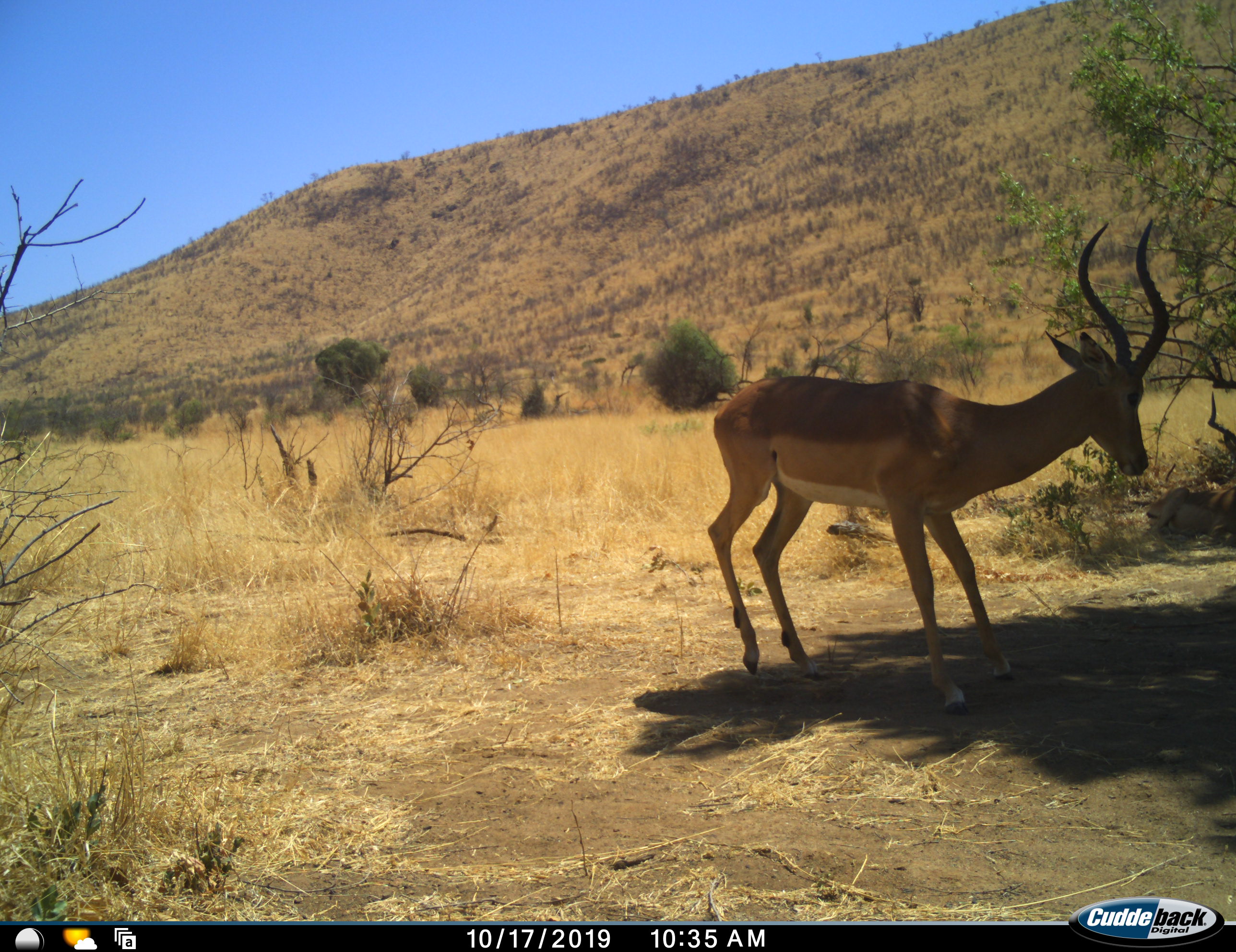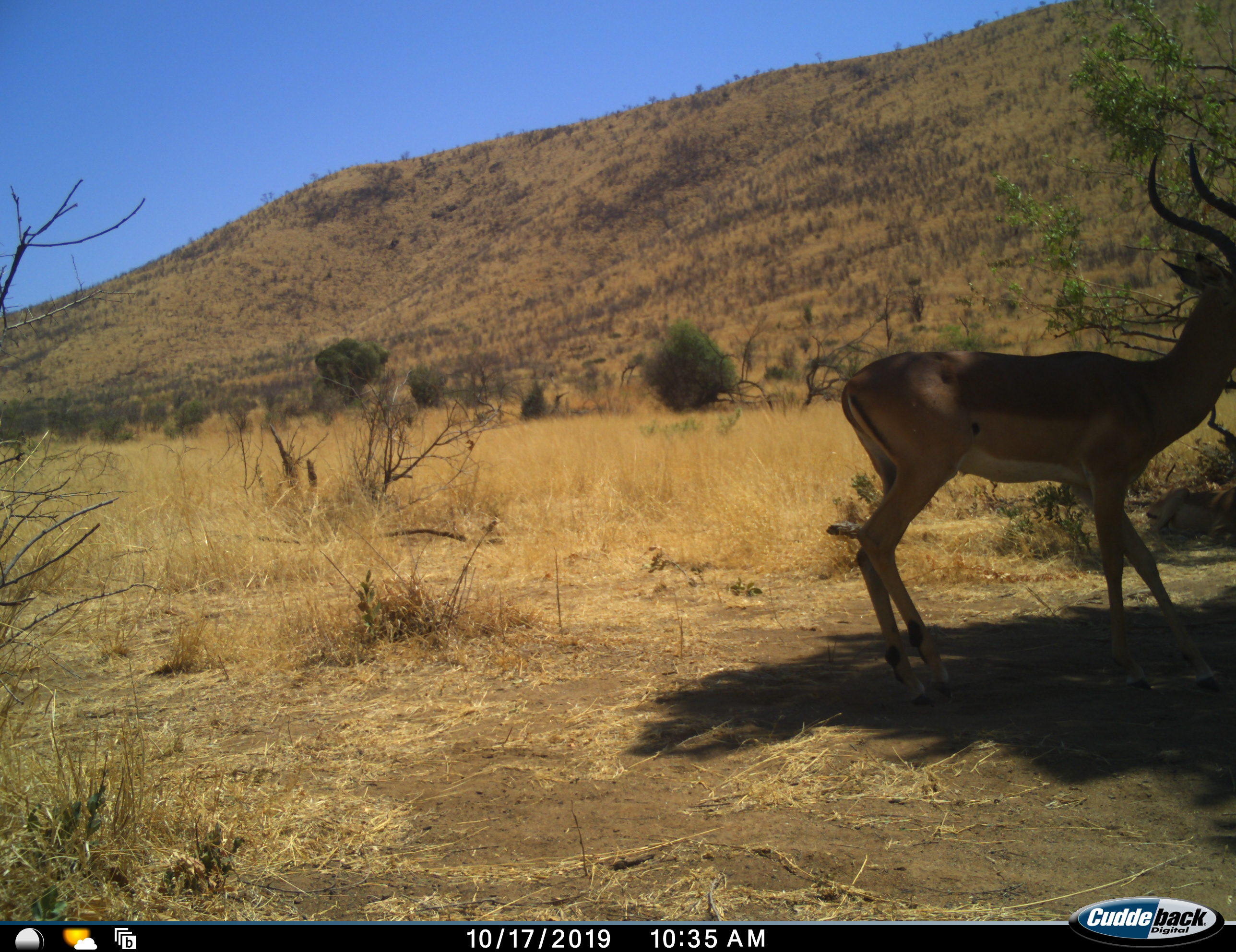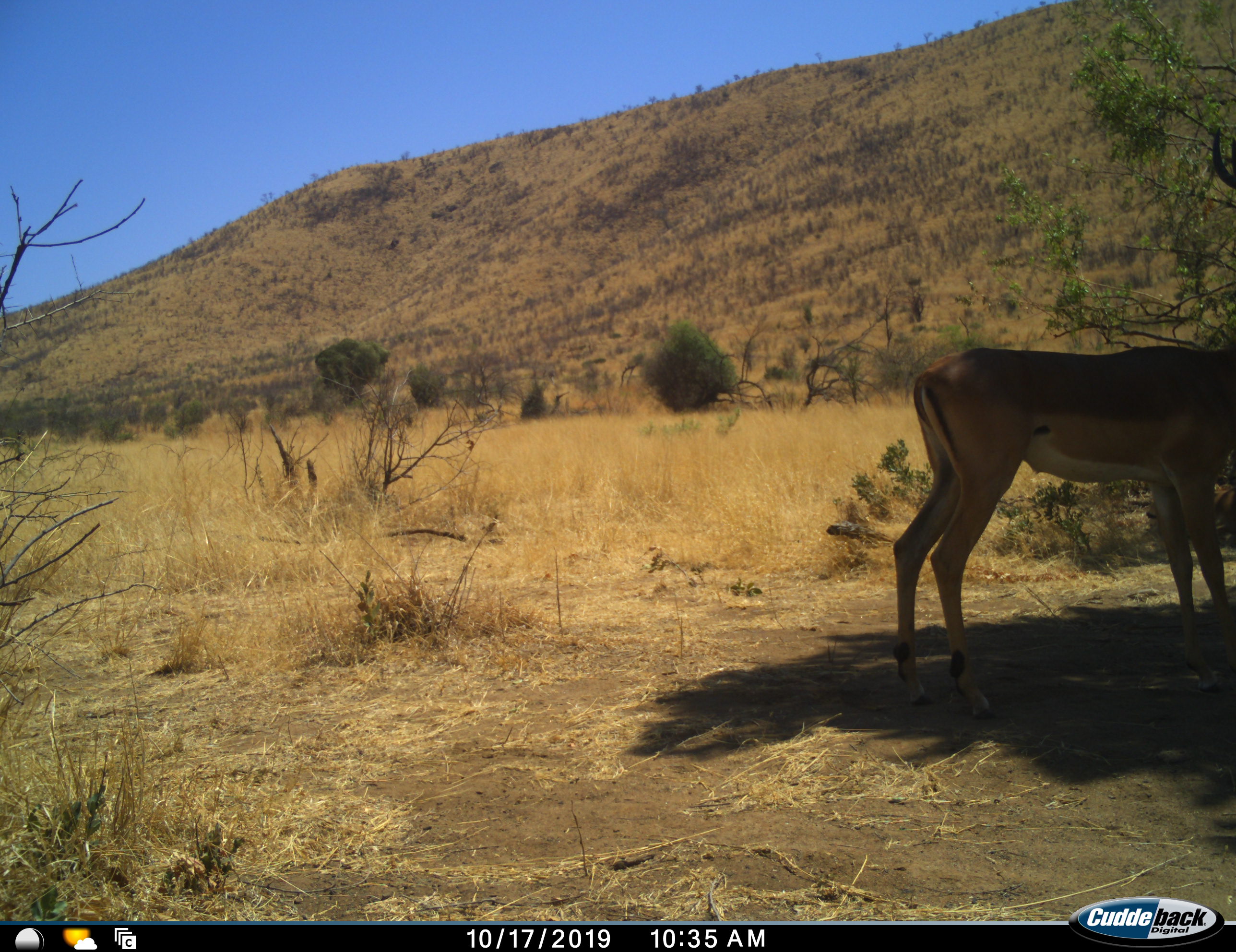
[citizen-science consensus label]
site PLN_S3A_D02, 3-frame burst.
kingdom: Animalia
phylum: Chordata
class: Mammalia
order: Artiodactyla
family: Bovidae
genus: Aepyceros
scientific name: Aepyceros melampus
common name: impala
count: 1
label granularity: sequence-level